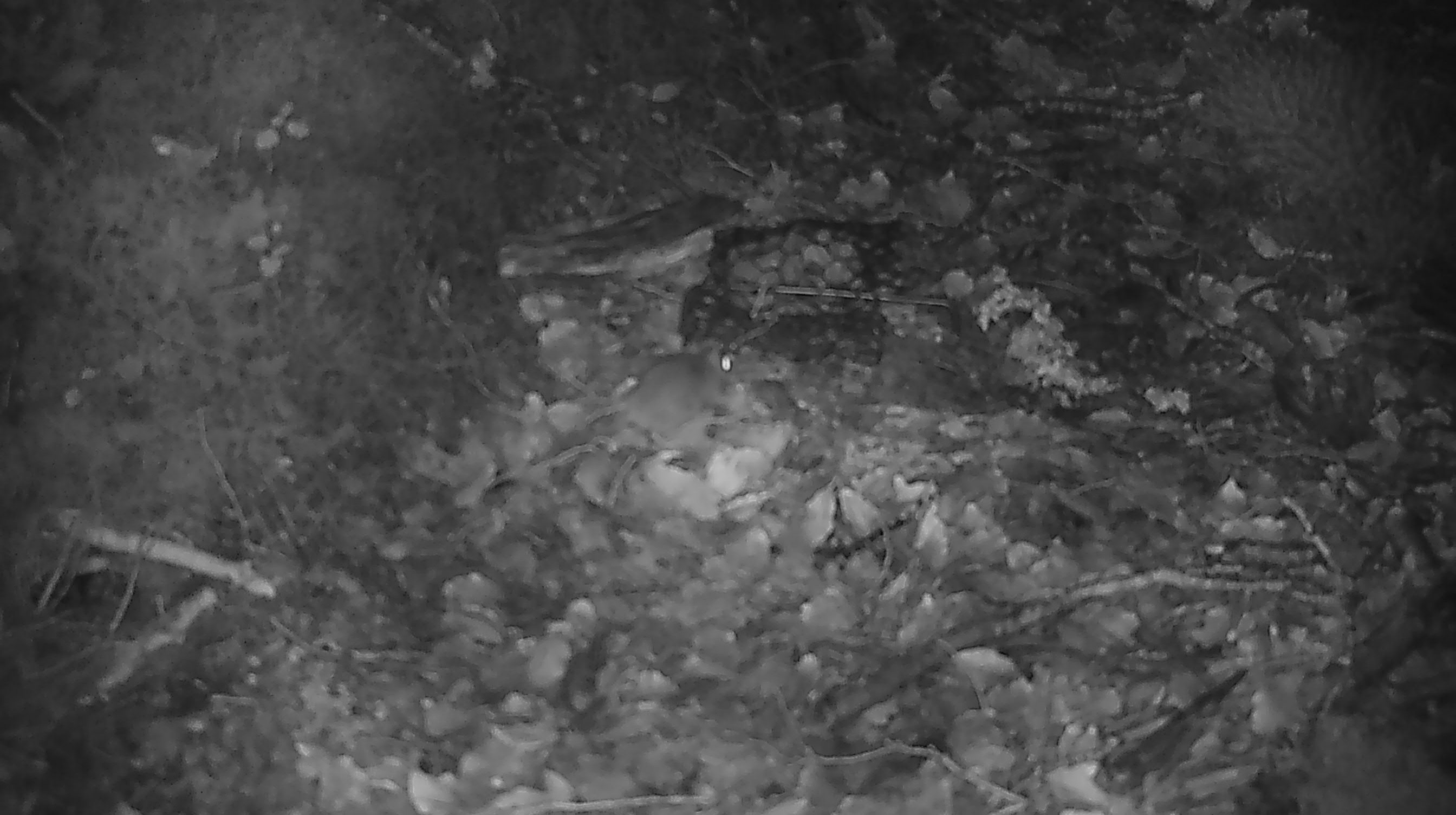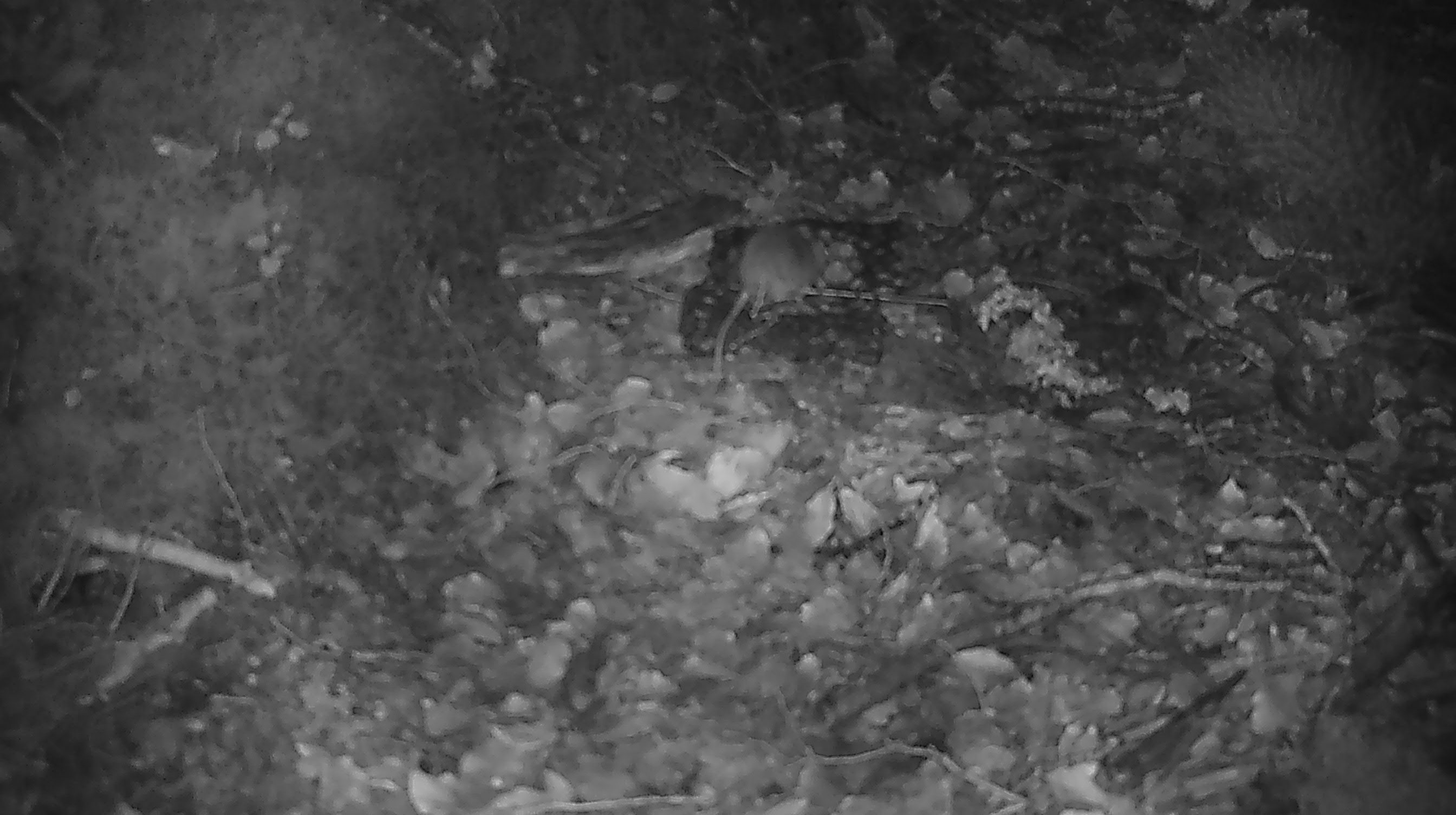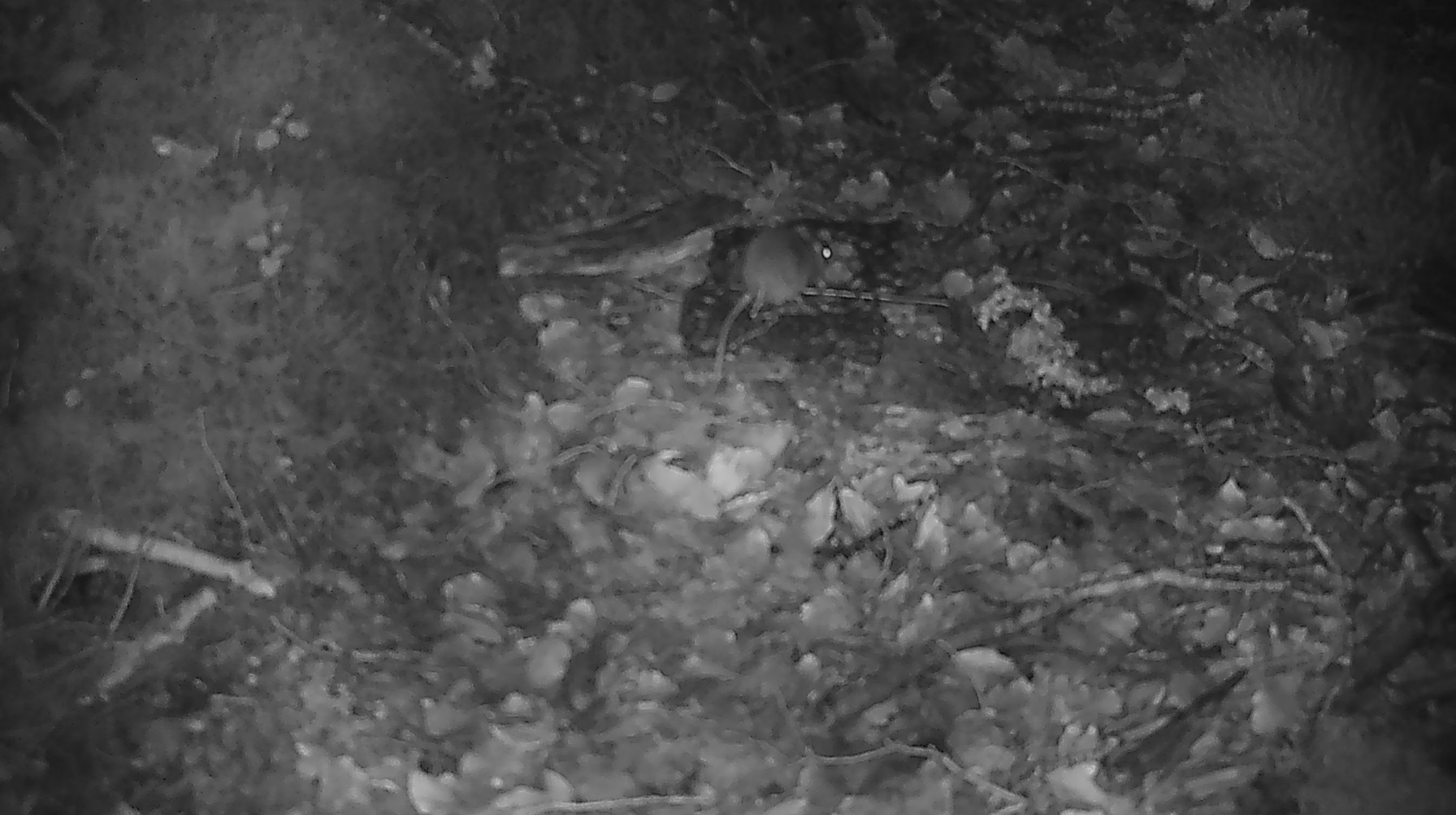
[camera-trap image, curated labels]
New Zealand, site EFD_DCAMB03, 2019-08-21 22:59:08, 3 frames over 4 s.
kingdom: Animalia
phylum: Chordata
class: Mammalia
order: Rodentia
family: Muridae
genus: Mus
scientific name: Mus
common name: mouse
Mouse (Mus).